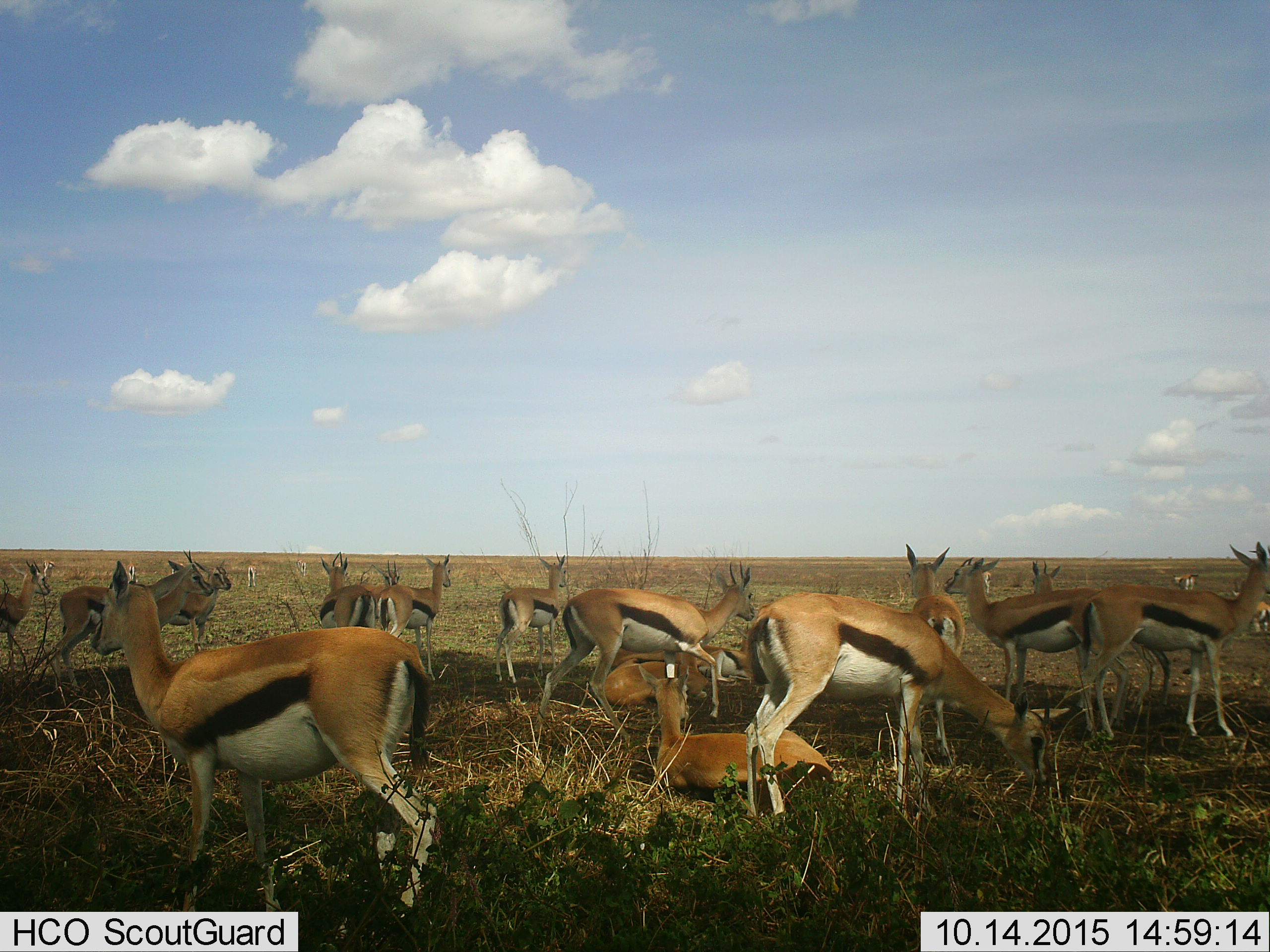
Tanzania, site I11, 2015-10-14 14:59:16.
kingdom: Animalia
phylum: Chordata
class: Mammalia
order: Artiodactyla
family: Bovidae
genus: Eudorcas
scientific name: Eudorcas thomsonii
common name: thomson's gazelle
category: gazellethomsons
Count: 11-50.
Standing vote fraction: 100%.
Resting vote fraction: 90%.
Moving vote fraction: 40%.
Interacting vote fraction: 10%.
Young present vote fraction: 10%.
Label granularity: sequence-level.